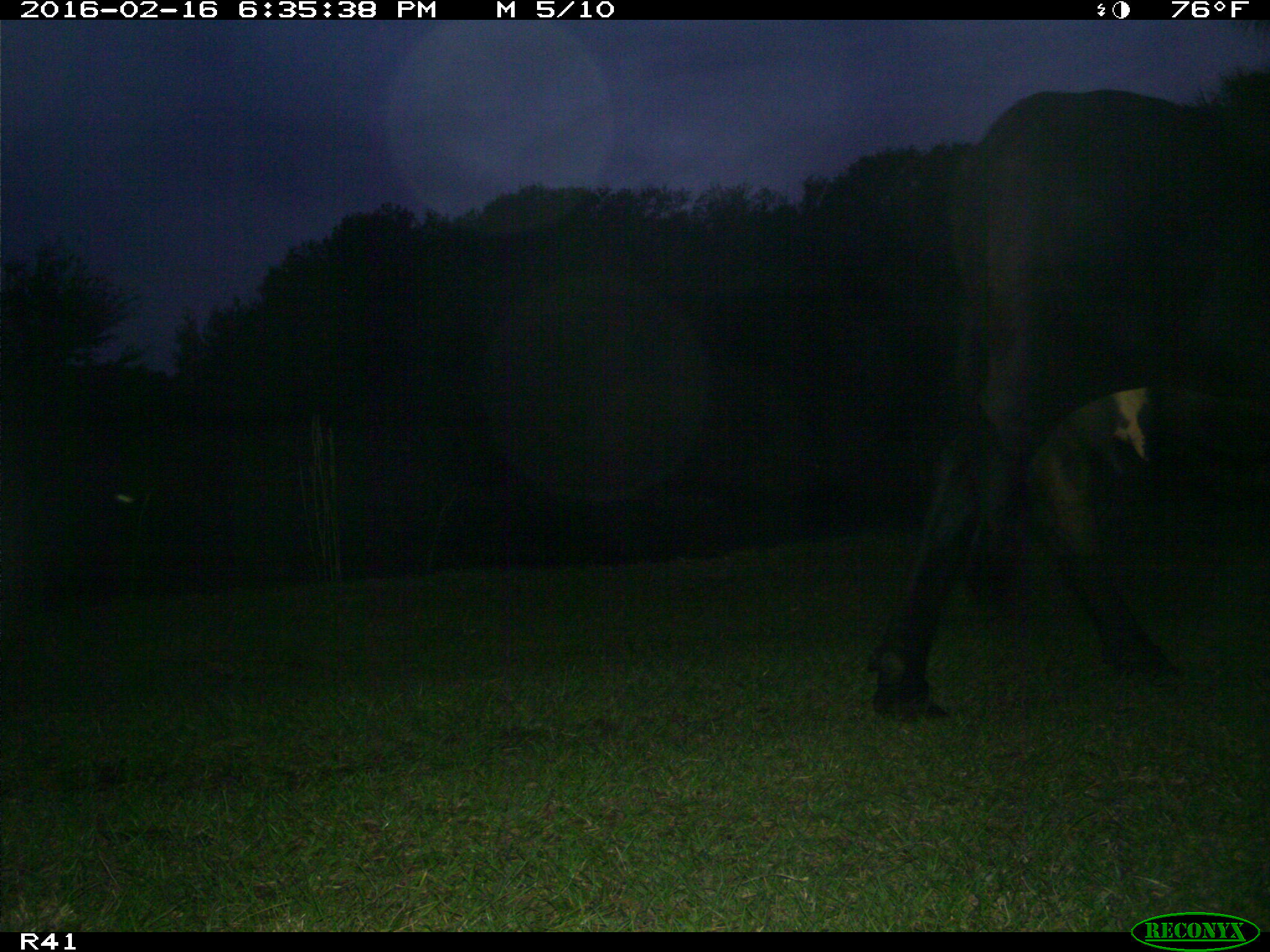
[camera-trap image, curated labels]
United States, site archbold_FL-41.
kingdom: Animalia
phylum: Chordata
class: Mammalia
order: Artiodactyla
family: Bovidae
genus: Bos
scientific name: Bos taurus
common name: domestic cow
Bos taurus (domestic cow).